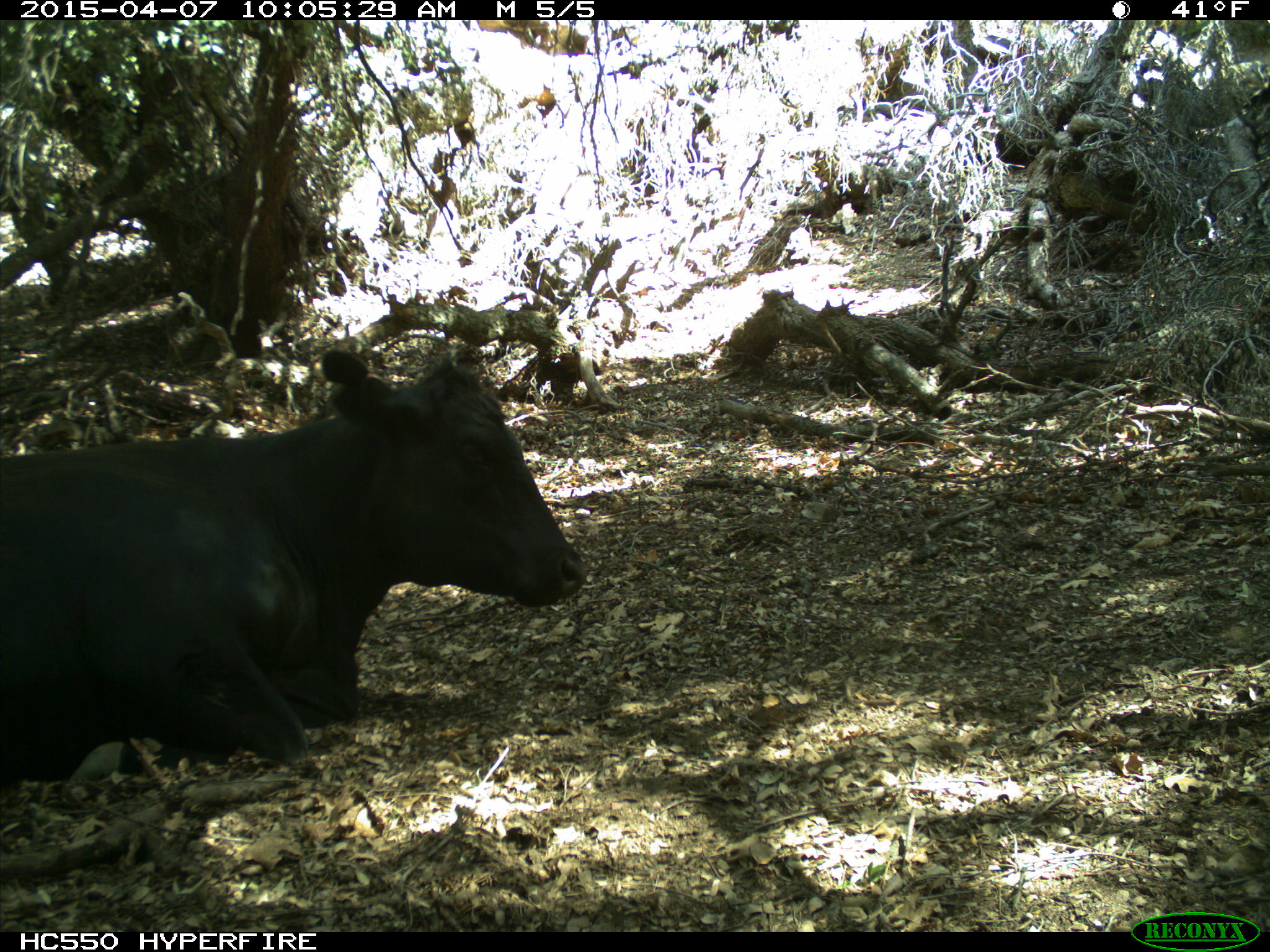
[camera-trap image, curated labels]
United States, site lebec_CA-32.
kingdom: Animalia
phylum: Chordata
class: Mammalia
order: Artiodactyla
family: Bovidae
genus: Bos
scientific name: Bos taurus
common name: domestic cow